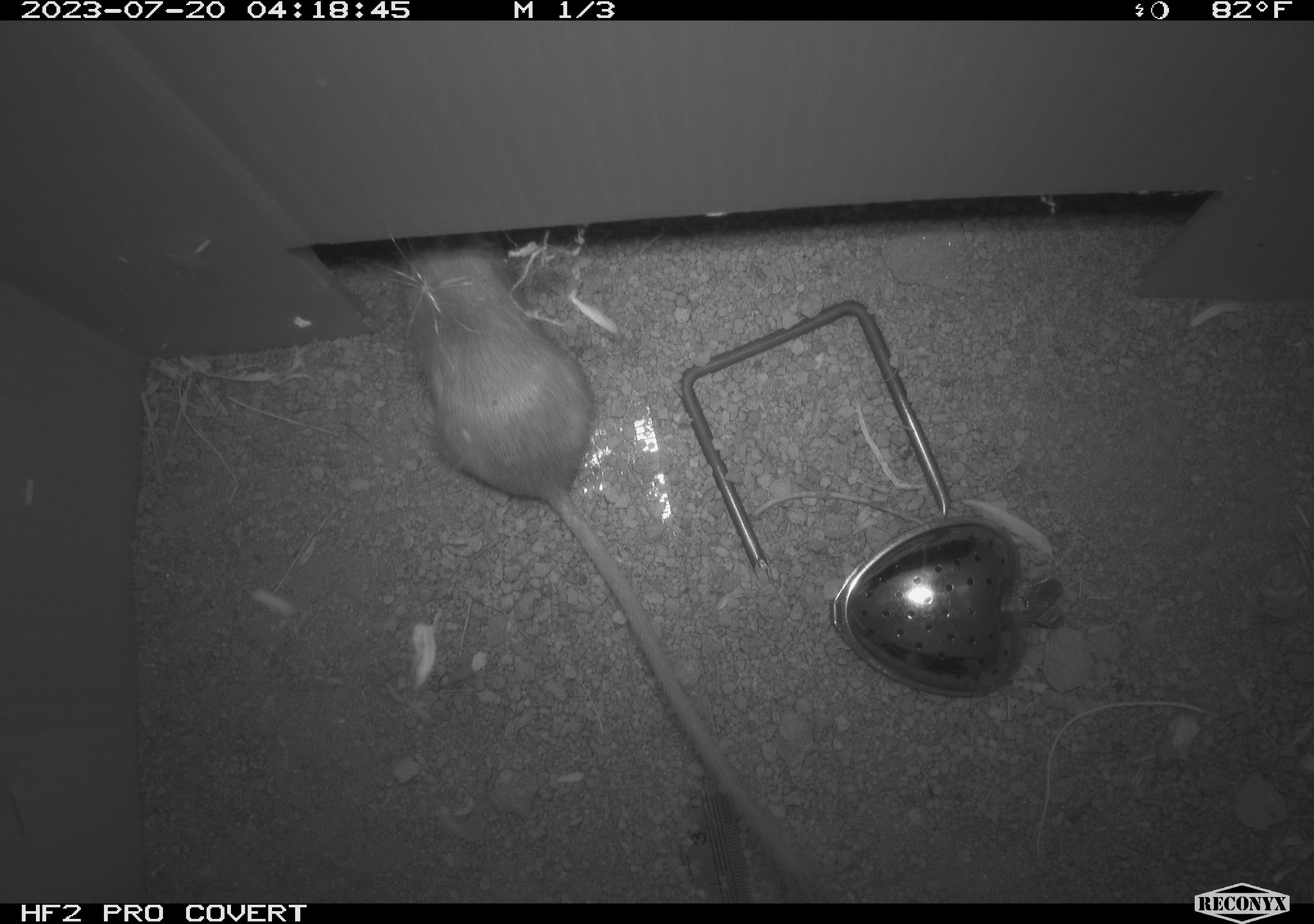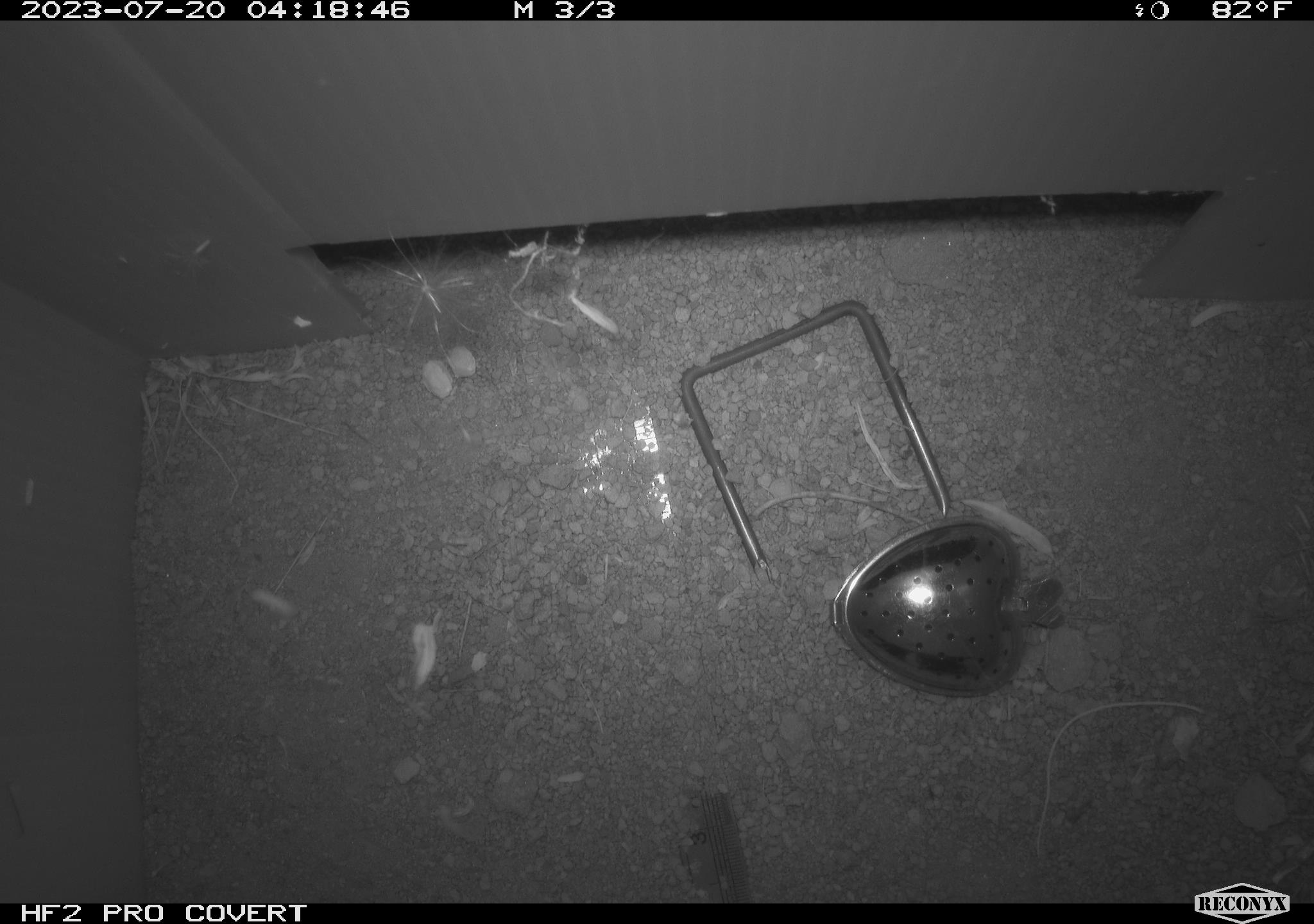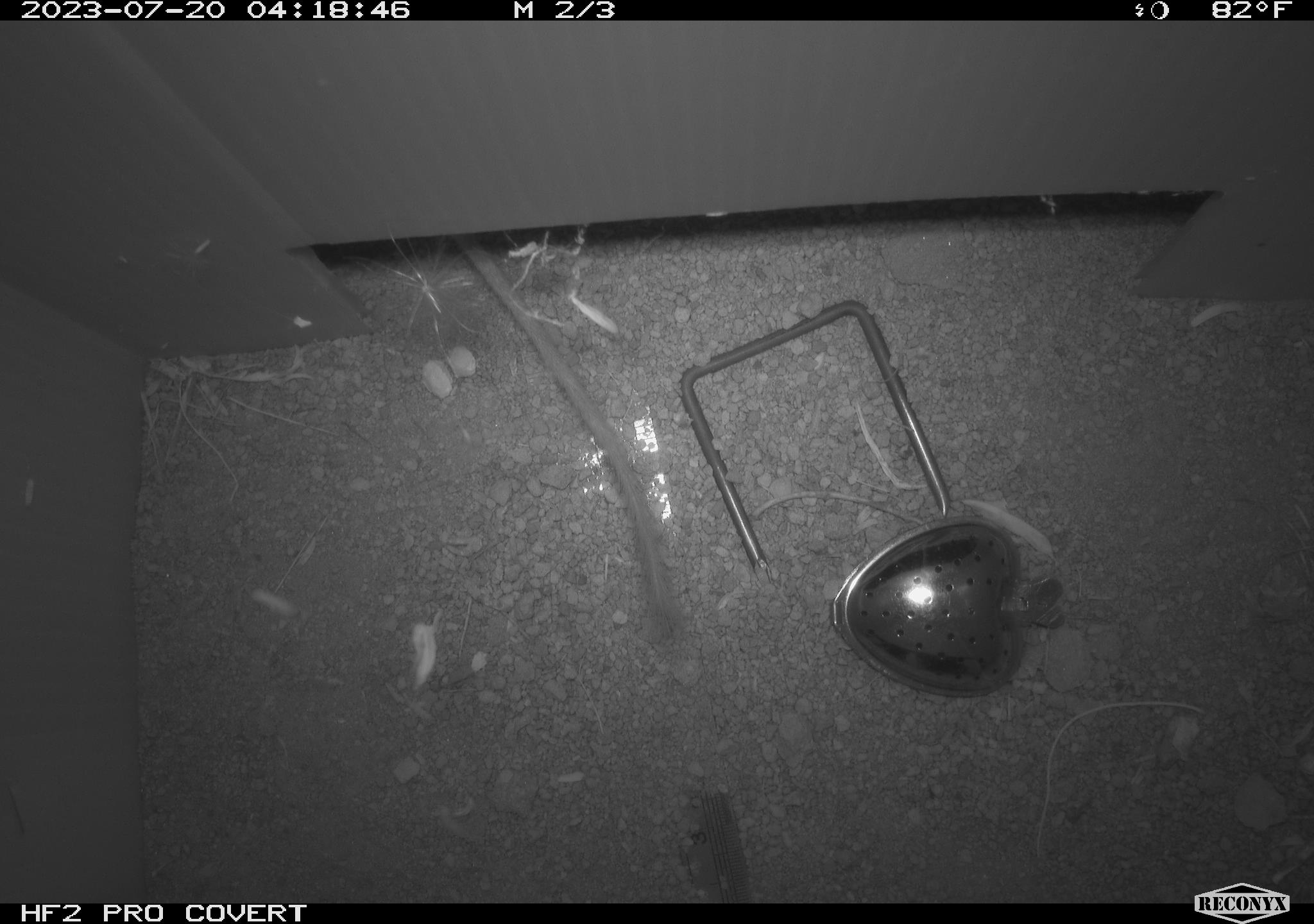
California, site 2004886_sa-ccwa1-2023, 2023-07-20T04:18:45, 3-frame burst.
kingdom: Animalia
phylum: Chordata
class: Mammalia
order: Rodentia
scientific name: Rodentia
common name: mouse species